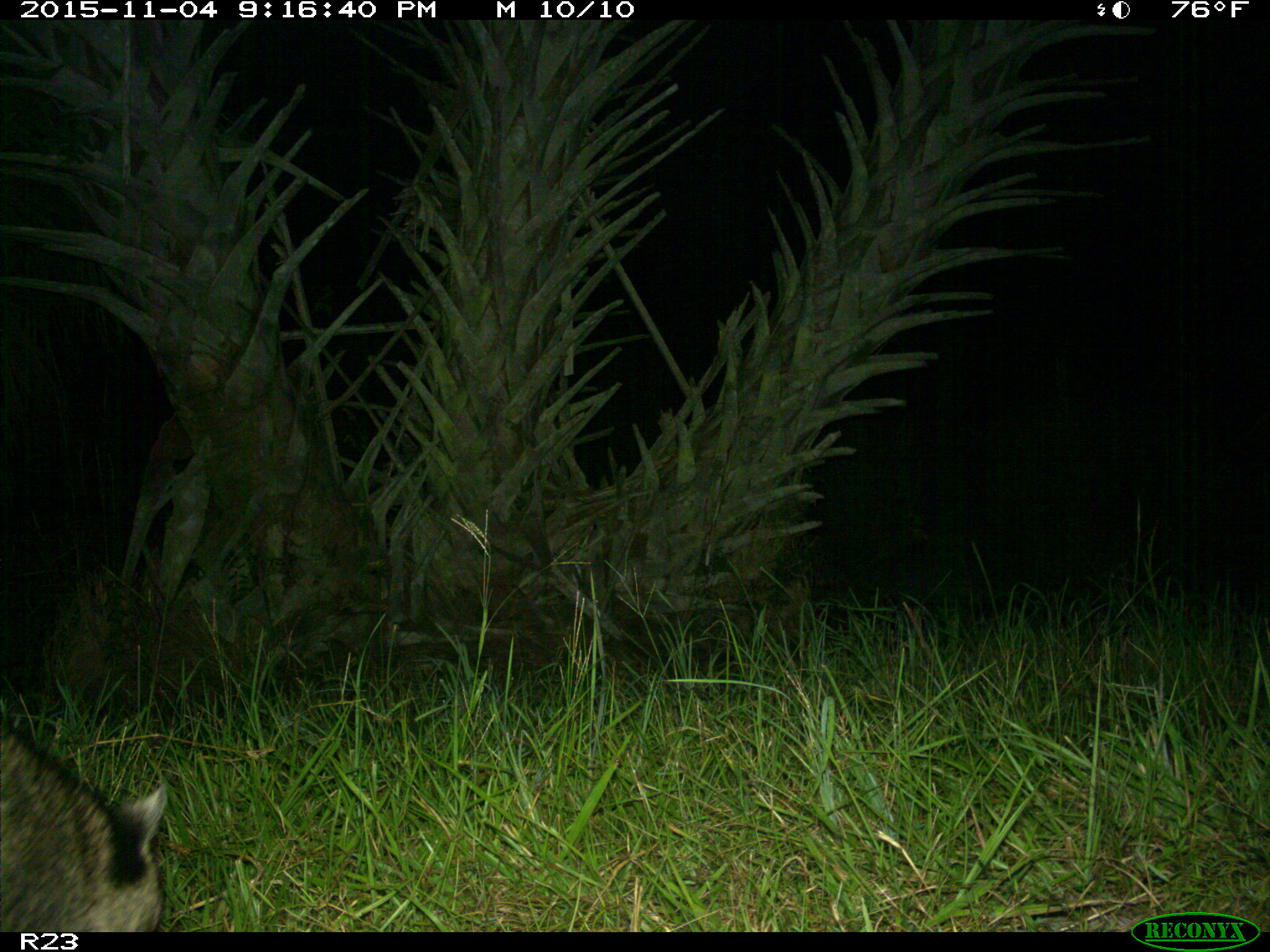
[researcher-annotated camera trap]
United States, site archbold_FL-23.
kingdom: Animalia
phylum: Chordata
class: Mammalia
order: Carnivora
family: Procyonidae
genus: Procyon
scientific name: Procyon lotor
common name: common raccoon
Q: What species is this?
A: Procyon lotor (common raccoon).